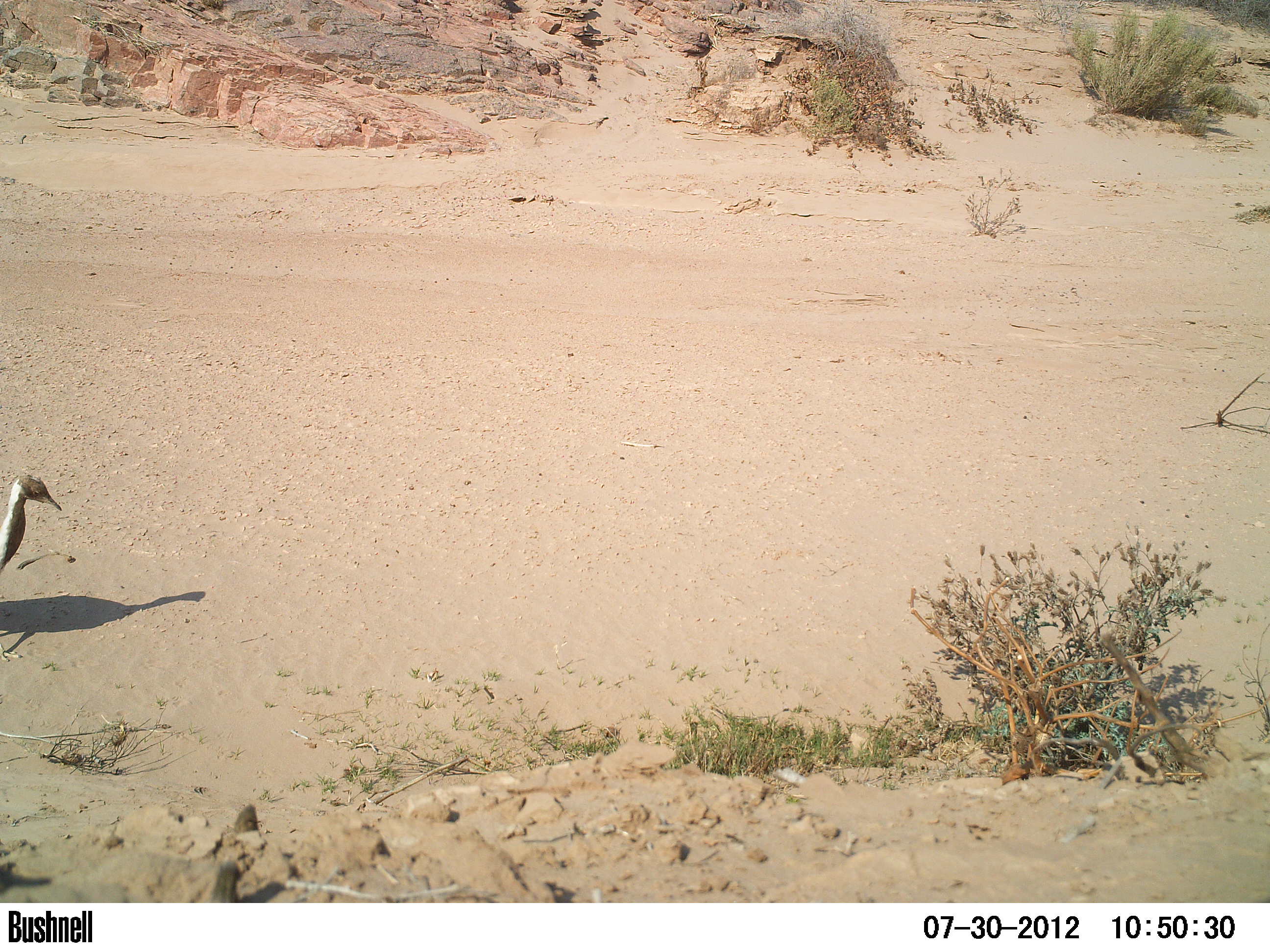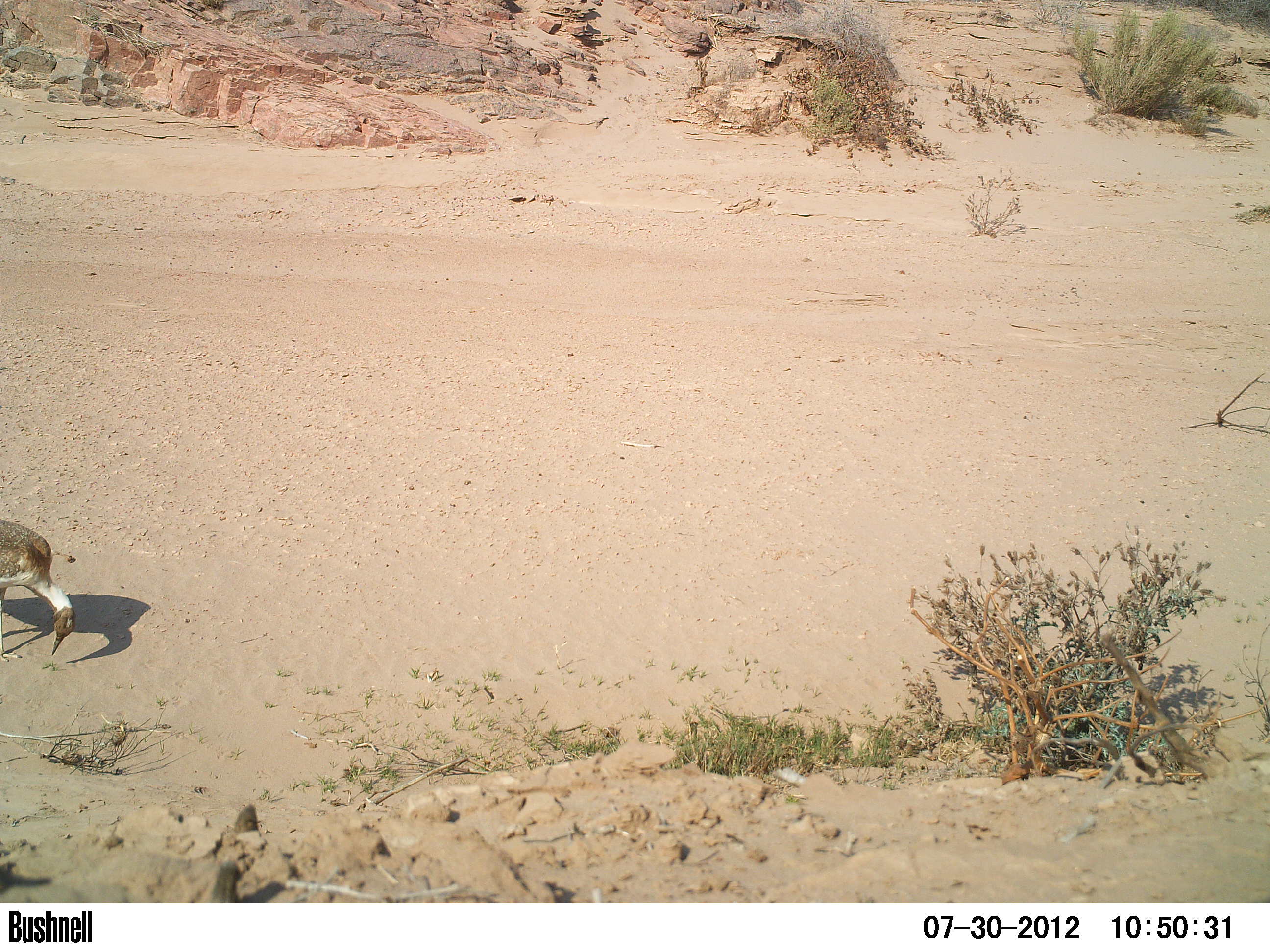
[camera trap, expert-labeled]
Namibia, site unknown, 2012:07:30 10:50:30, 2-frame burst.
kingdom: Animalia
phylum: Chordata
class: Aves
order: Otidiformes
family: Otididae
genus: Neotis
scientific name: Neotis ludwigii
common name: ludwig's bustard